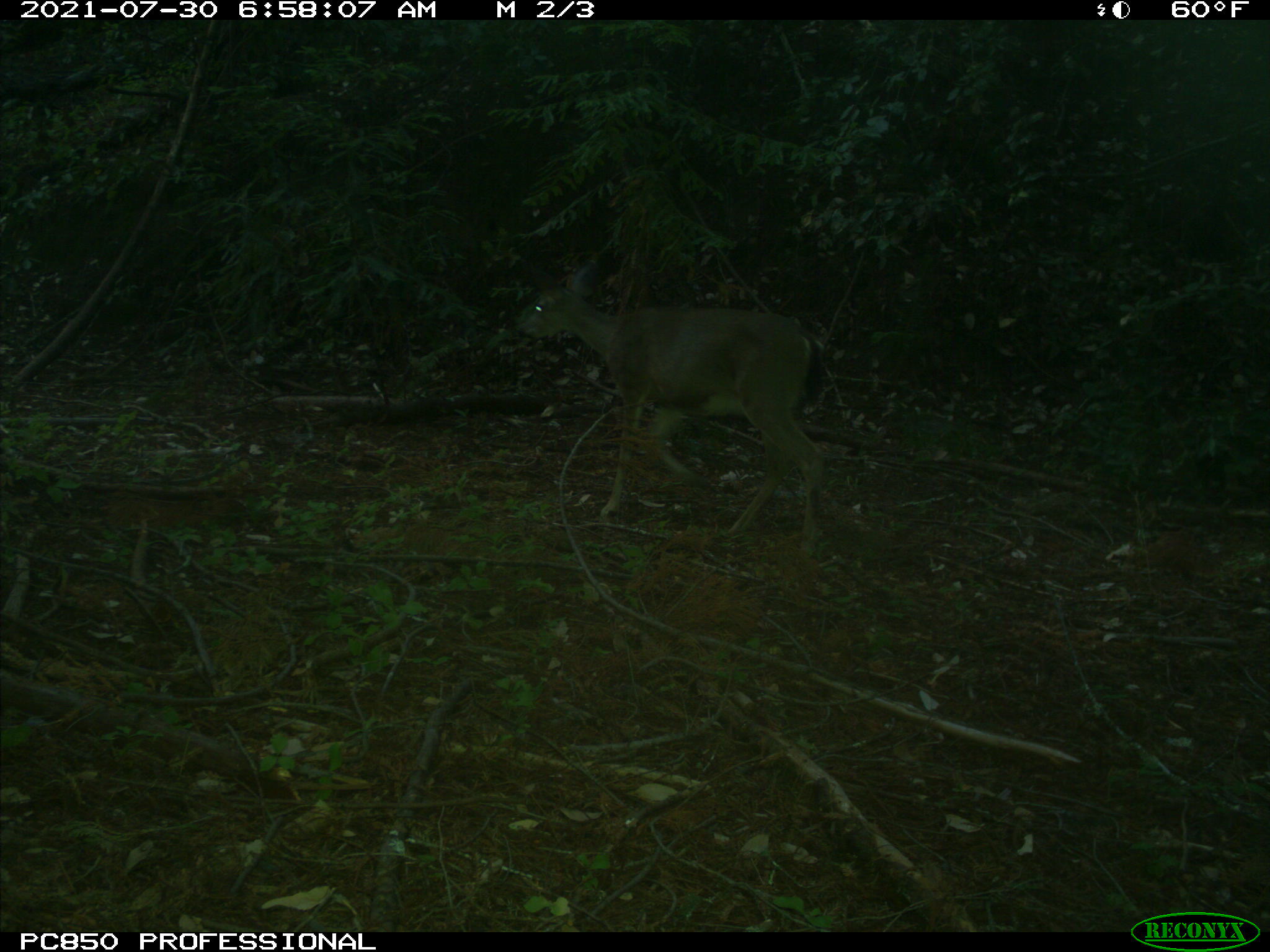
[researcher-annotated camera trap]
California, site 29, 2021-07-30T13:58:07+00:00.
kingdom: Animalia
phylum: Chordata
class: Mammalia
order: Artiodactyla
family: Cervidae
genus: Odocoileus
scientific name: Odocoileus hemionus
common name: mule deer